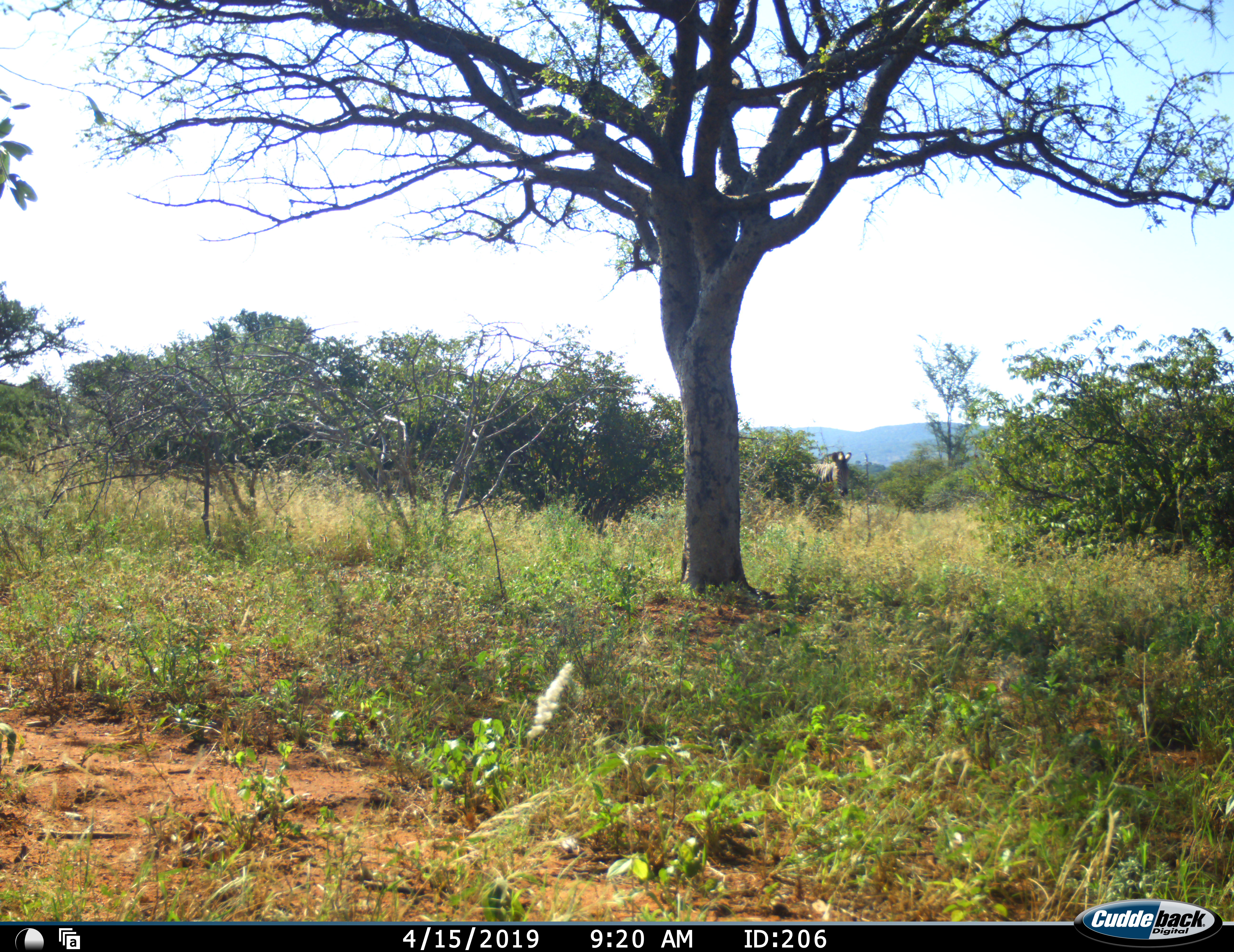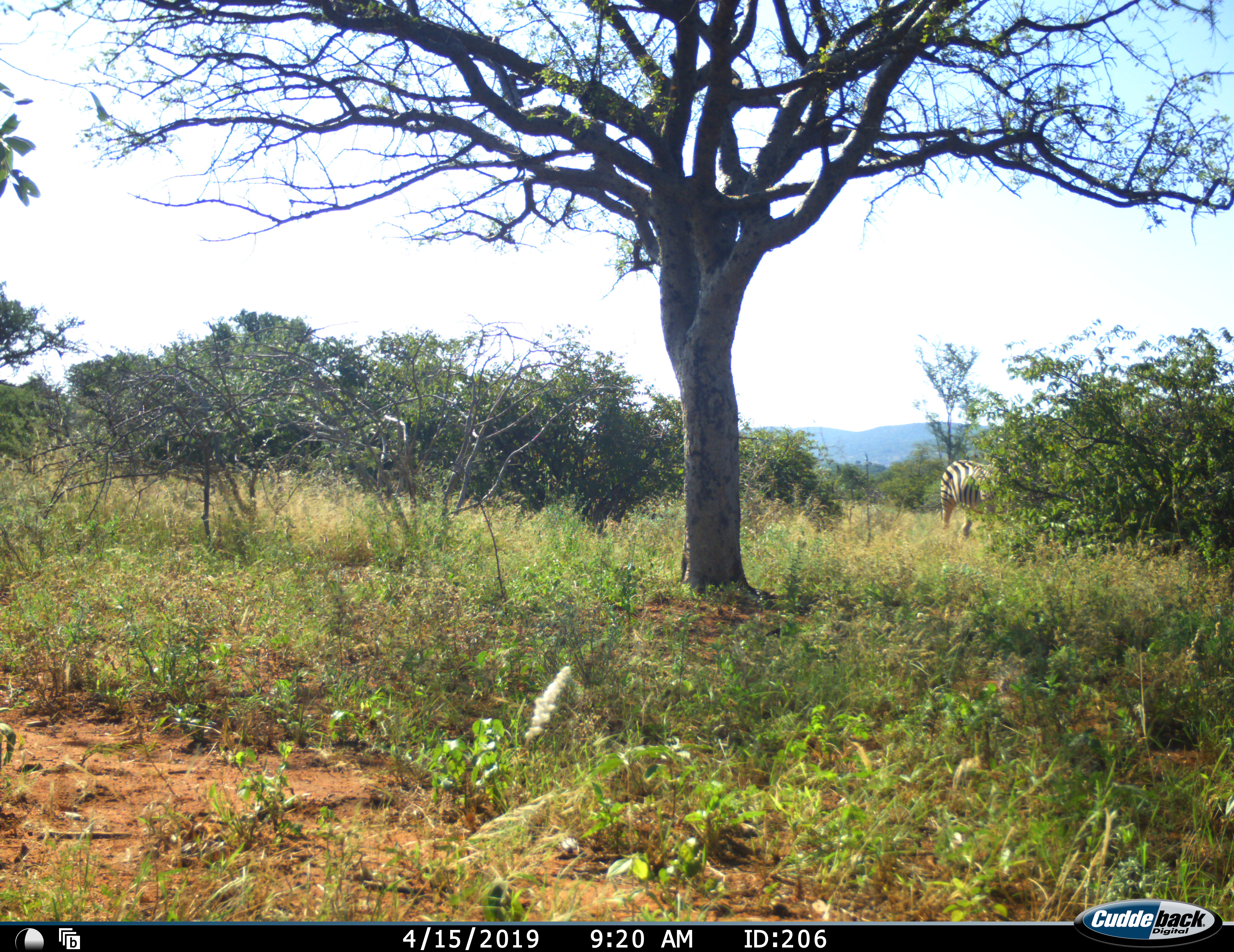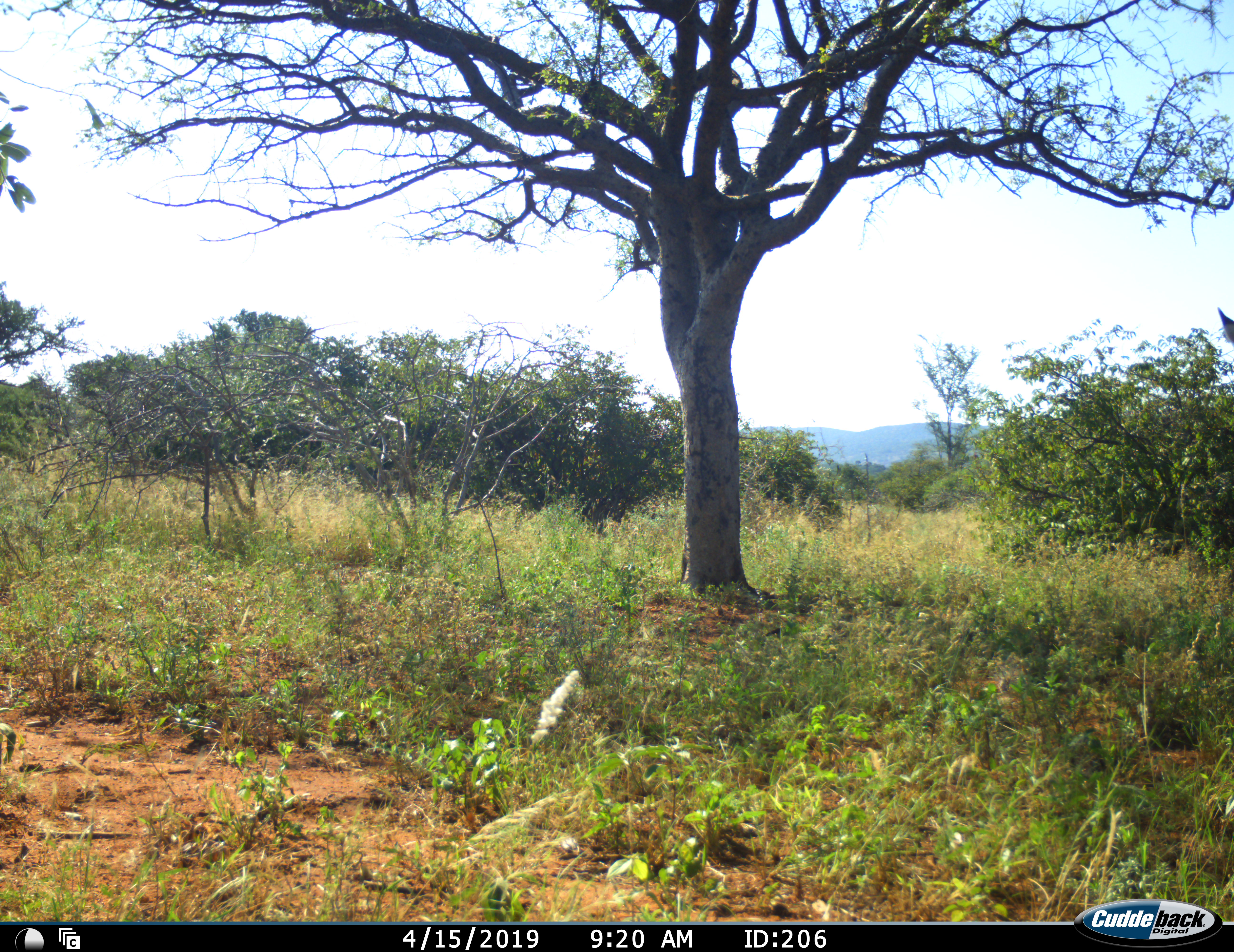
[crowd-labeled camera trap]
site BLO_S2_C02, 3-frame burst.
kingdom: Animalia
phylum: Chordata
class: Mammalia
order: Perissodactyla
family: Equidae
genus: Equus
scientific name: Equus quagga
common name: plains zebra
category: zebraplains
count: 1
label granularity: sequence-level